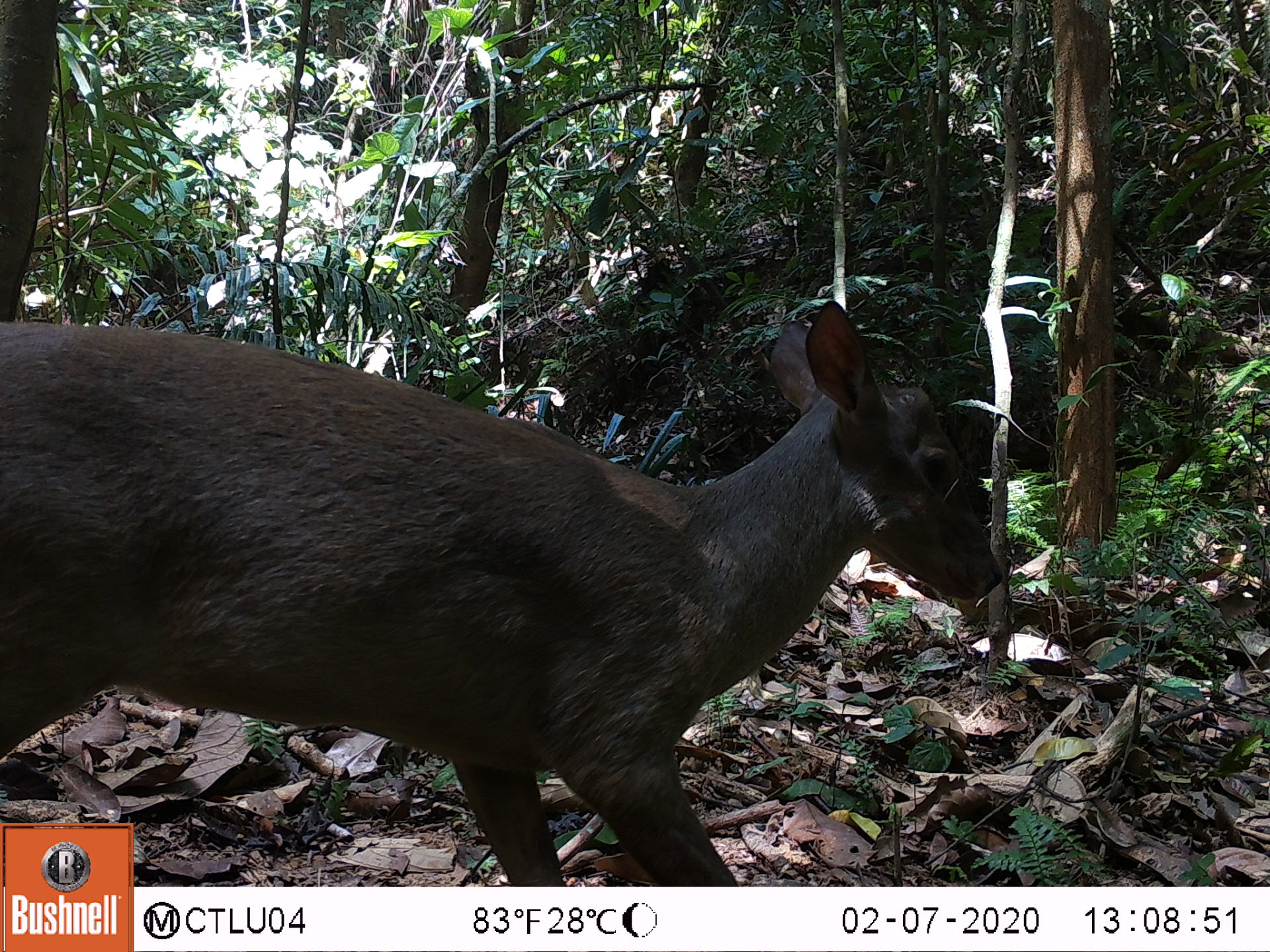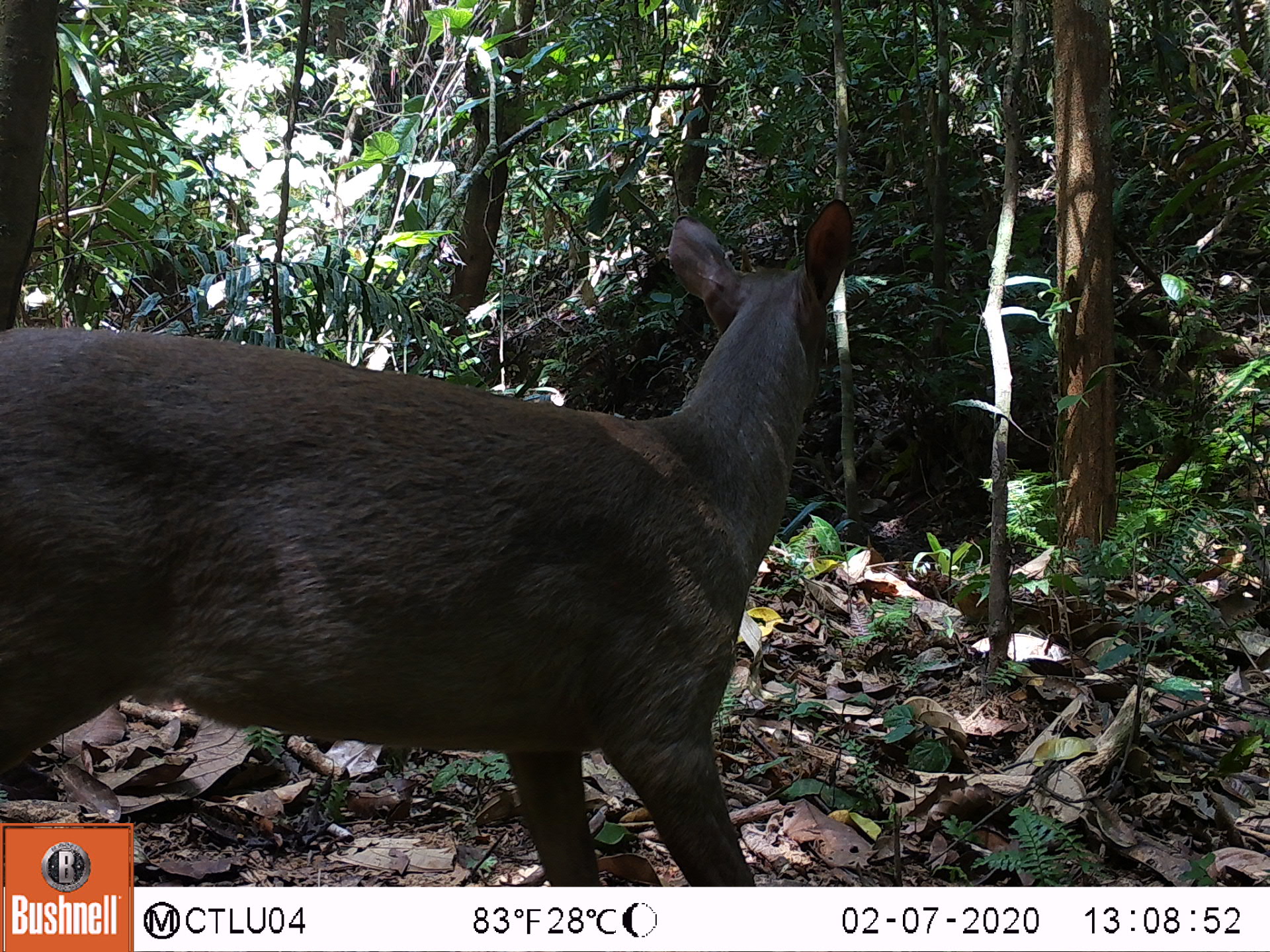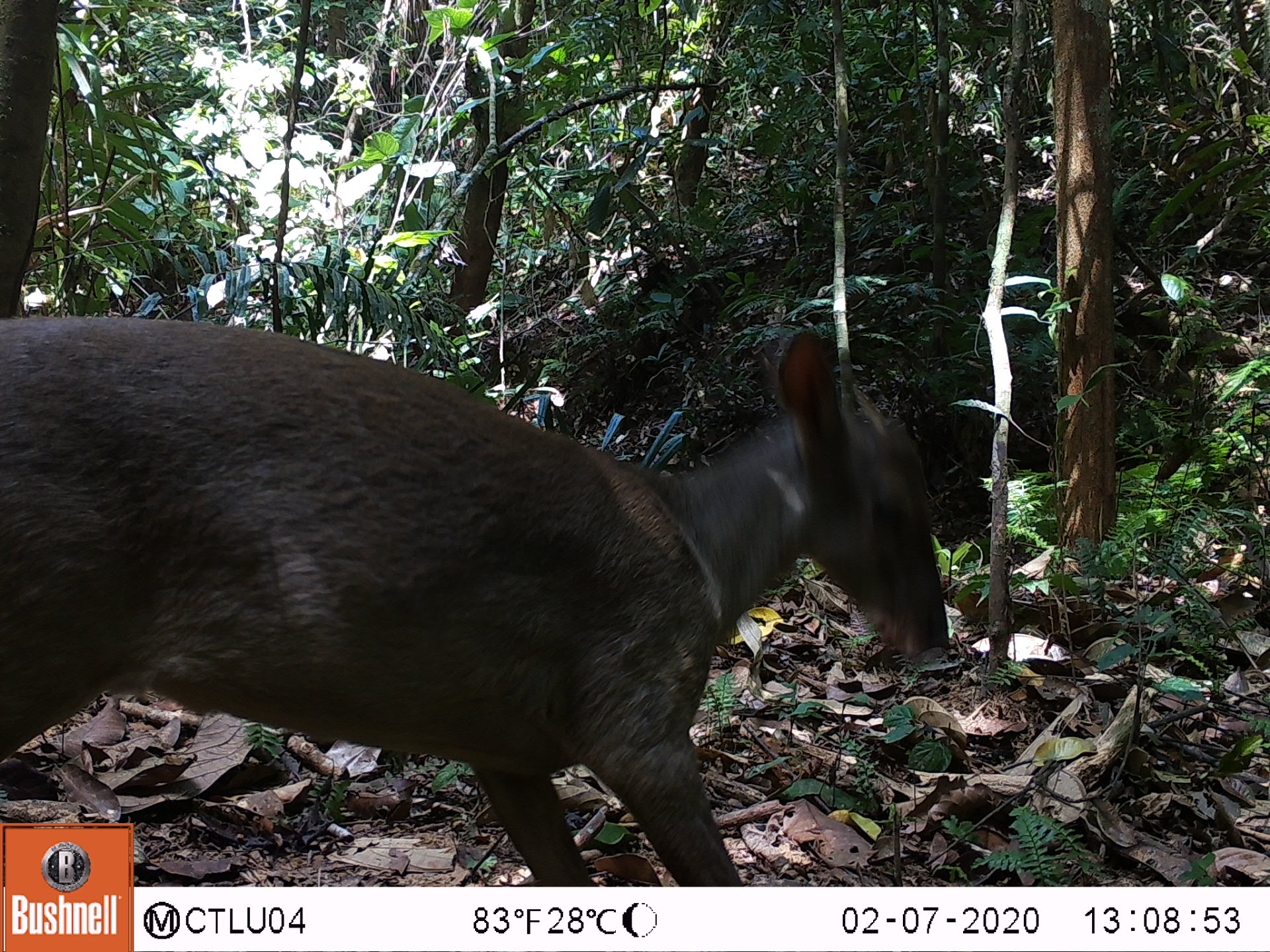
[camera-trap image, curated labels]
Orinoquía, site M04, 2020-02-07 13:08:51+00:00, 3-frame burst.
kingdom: Animalia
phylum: Chordata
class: Mammalia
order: Artiodactyla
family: Cervidae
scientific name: Cervidae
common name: deer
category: unknown cervid